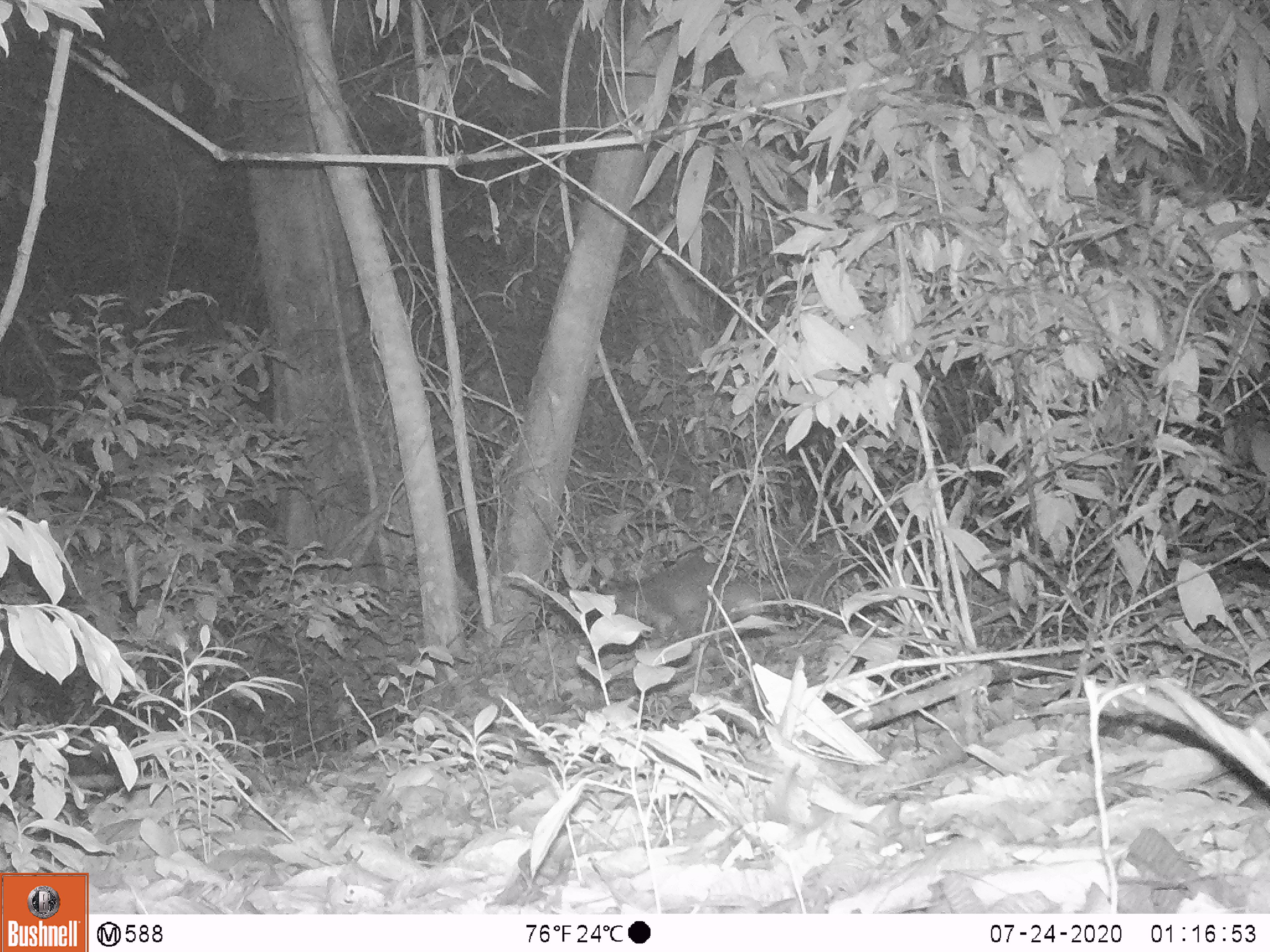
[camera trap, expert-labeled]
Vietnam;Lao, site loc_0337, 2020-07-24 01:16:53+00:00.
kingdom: Animalia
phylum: Chordata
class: Mammalia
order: Carnivora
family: Viverridae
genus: Paguma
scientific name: Paguma larvata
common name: masked palm civet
Masked palm civet (Paguma larvata). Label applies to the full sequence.